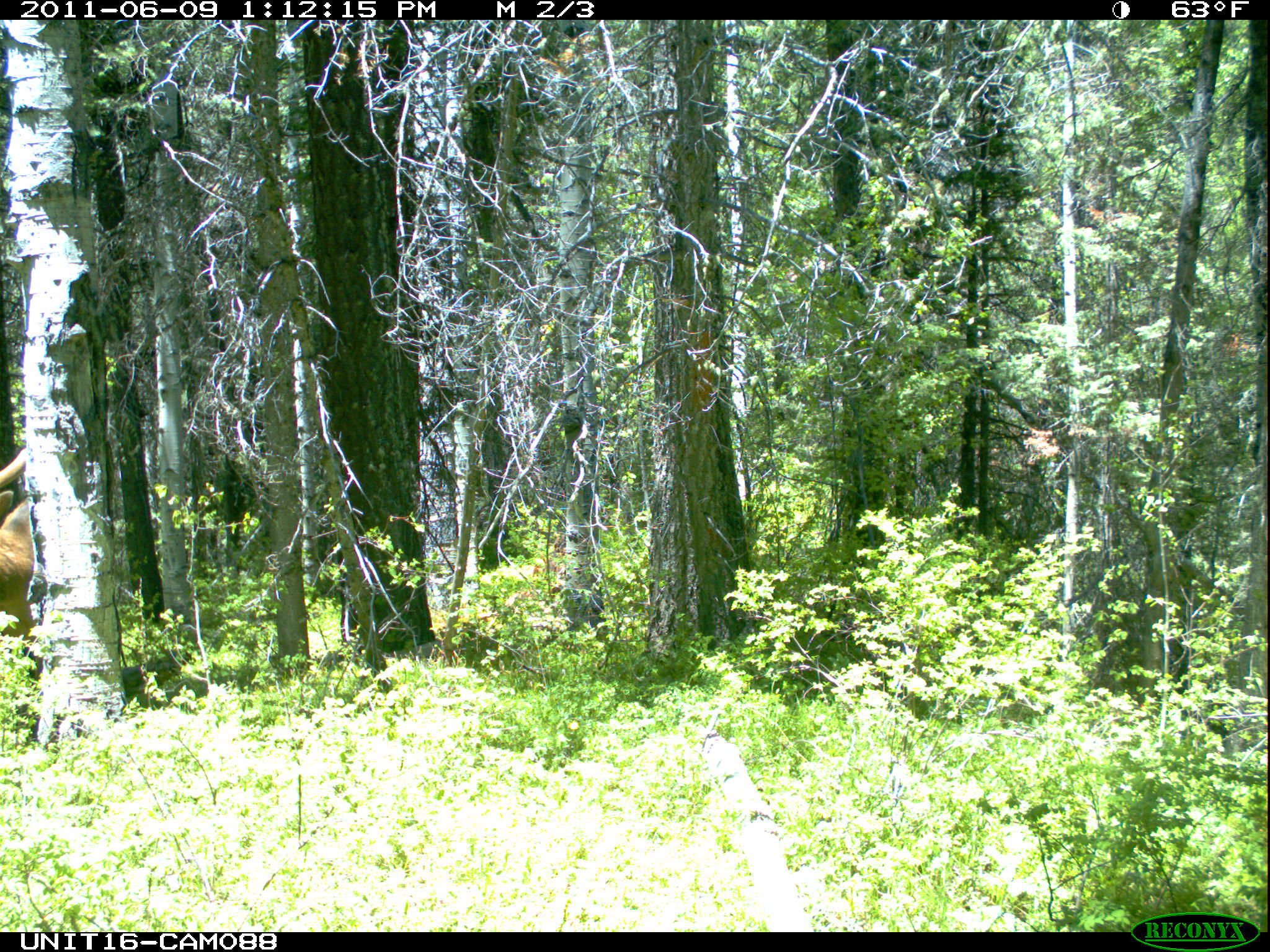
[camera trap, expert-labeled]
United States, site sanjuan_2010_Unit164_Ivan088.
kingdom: Animalia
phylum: Chordata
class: Mammalia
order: Artiodactyla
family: Cervidae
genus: Cervus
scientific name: Cervus elaphus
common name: red deer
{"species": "Cervus elaphus (red deer)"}